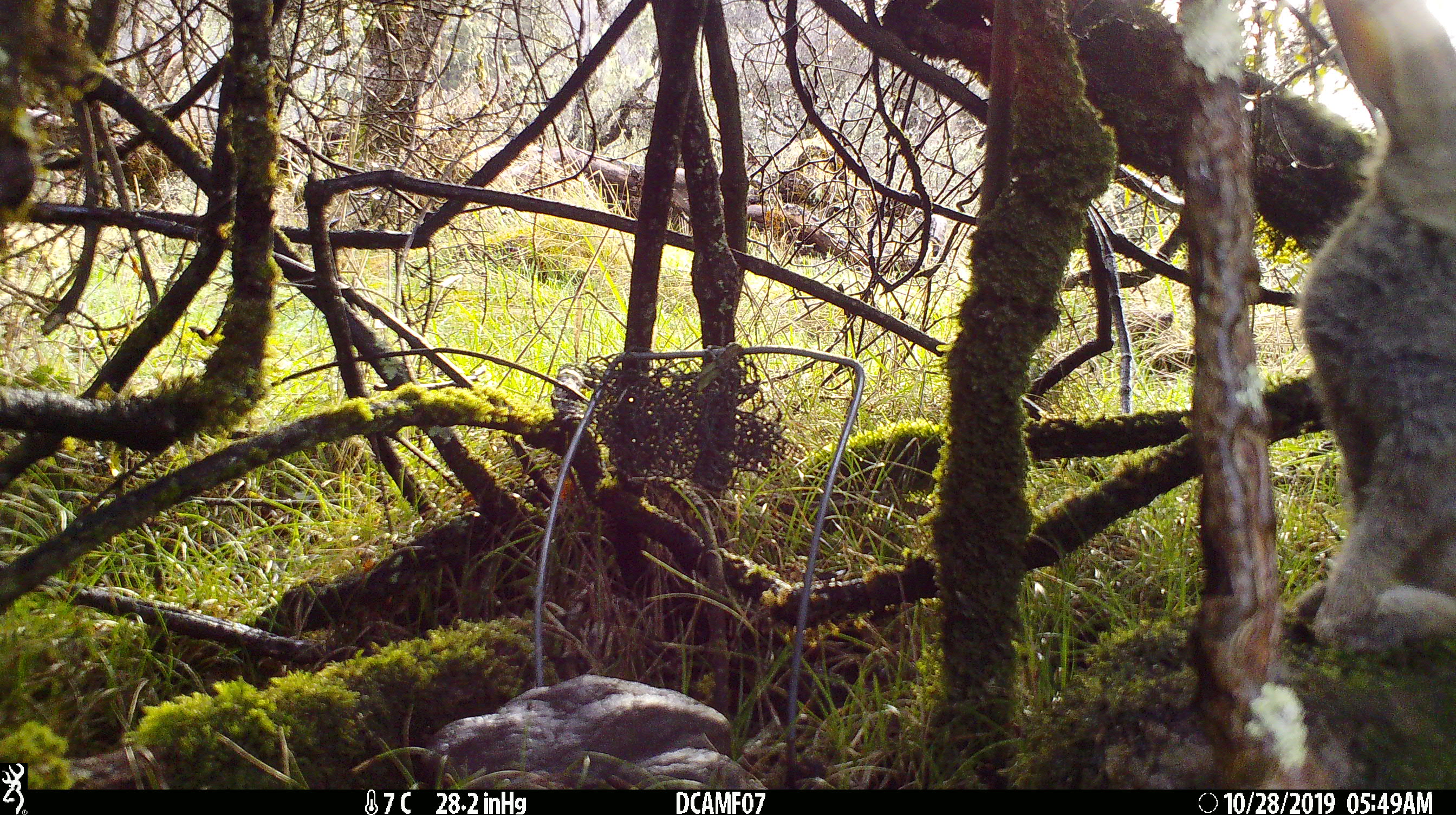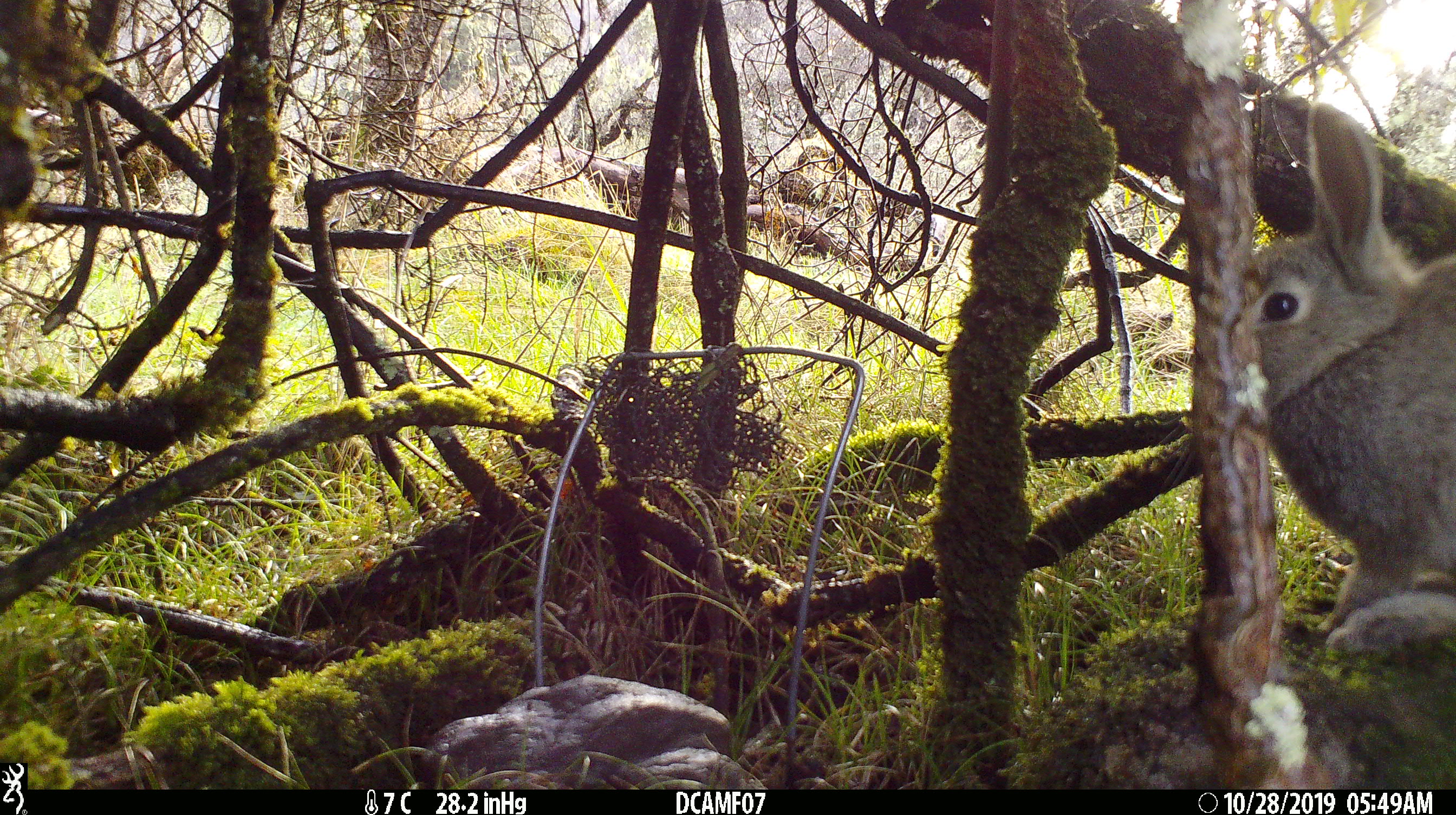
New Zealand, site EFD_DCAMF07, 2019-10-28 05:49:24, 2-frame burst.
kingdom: Animalia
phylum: Chordata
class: Mammalia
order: Lagomorpha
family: Leporidae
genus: Oryctolagus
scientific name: Oryctolagus cuniculus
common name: european rabbit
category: rabbit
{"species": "rabbit (european rabbit) (Oryctolagus cuniculus)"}